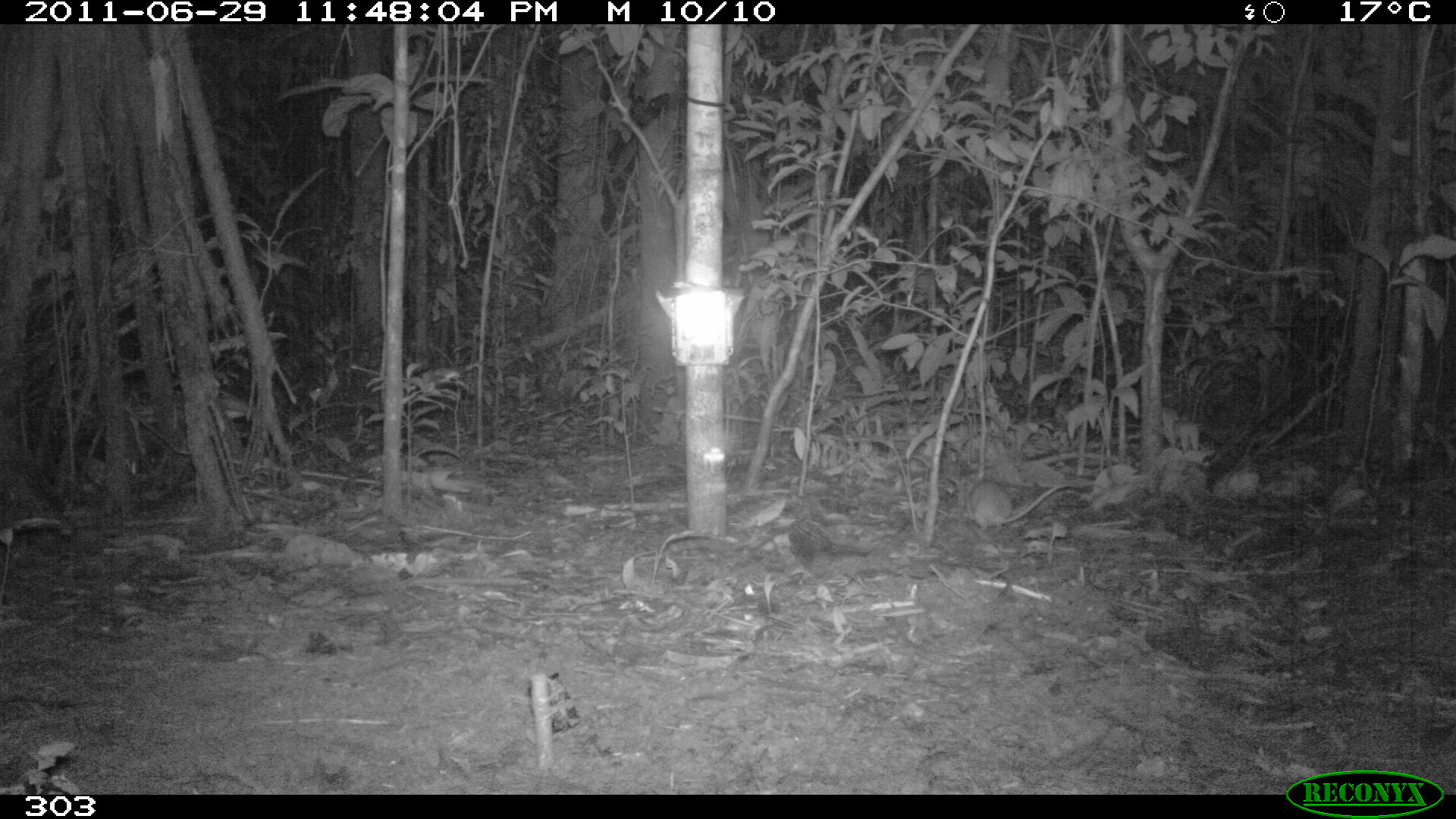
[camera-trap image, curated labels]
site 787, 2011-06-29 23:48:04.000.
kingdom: Animalia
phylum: Chordata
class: Mammalia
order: Rodentia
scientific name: Rodentia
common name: rodents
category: unknown rodent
Unknown rodent (rodents) (Rodentia).